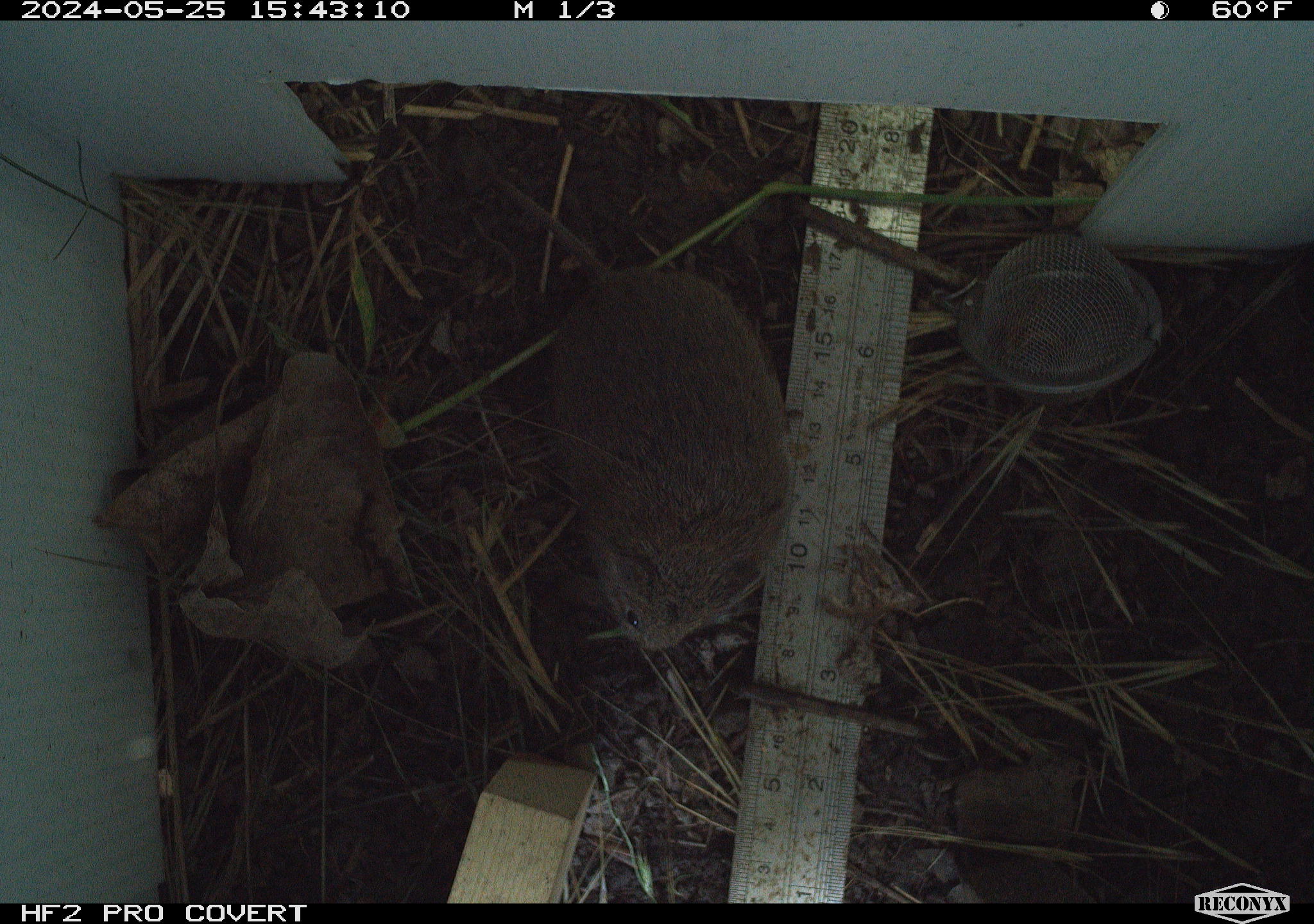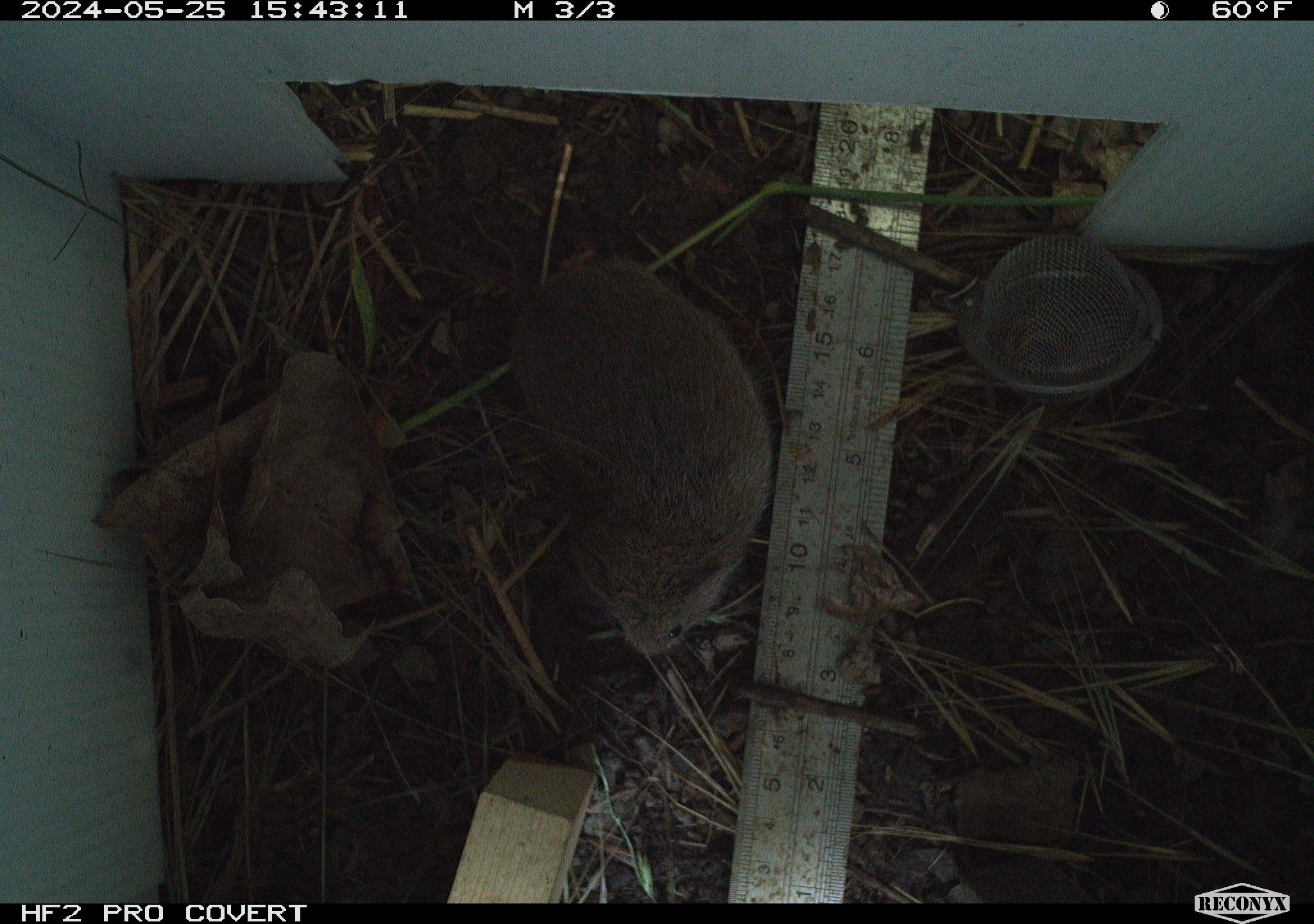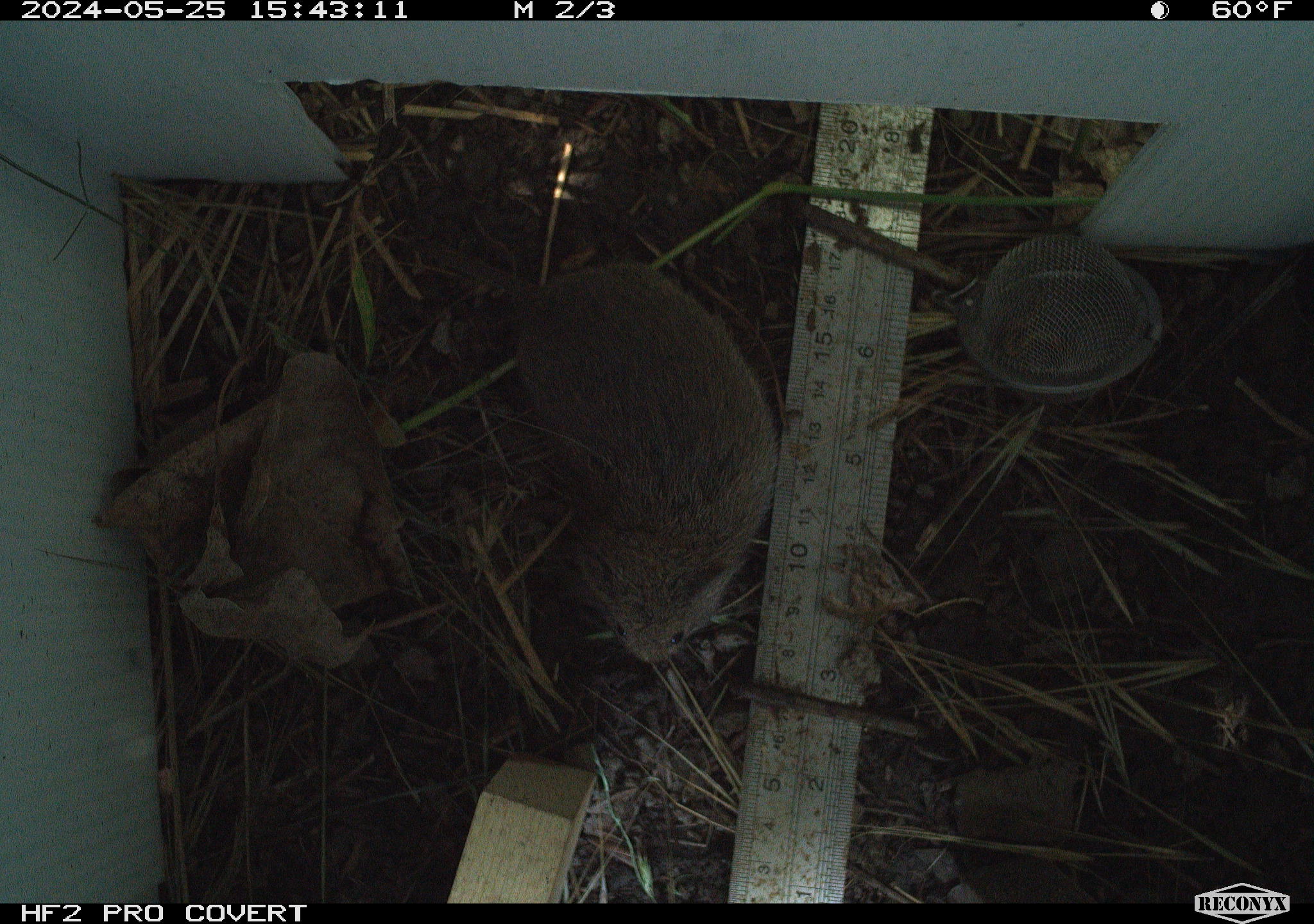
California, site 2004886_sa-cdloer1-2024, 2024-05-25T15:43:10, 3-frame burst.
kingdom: Animalia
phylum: Chordata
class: Mammalia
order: Rodentia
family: Cricetidae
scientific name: Arvicolinae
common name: voles, lemmings, and muskrats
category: arvicolinae subfamily